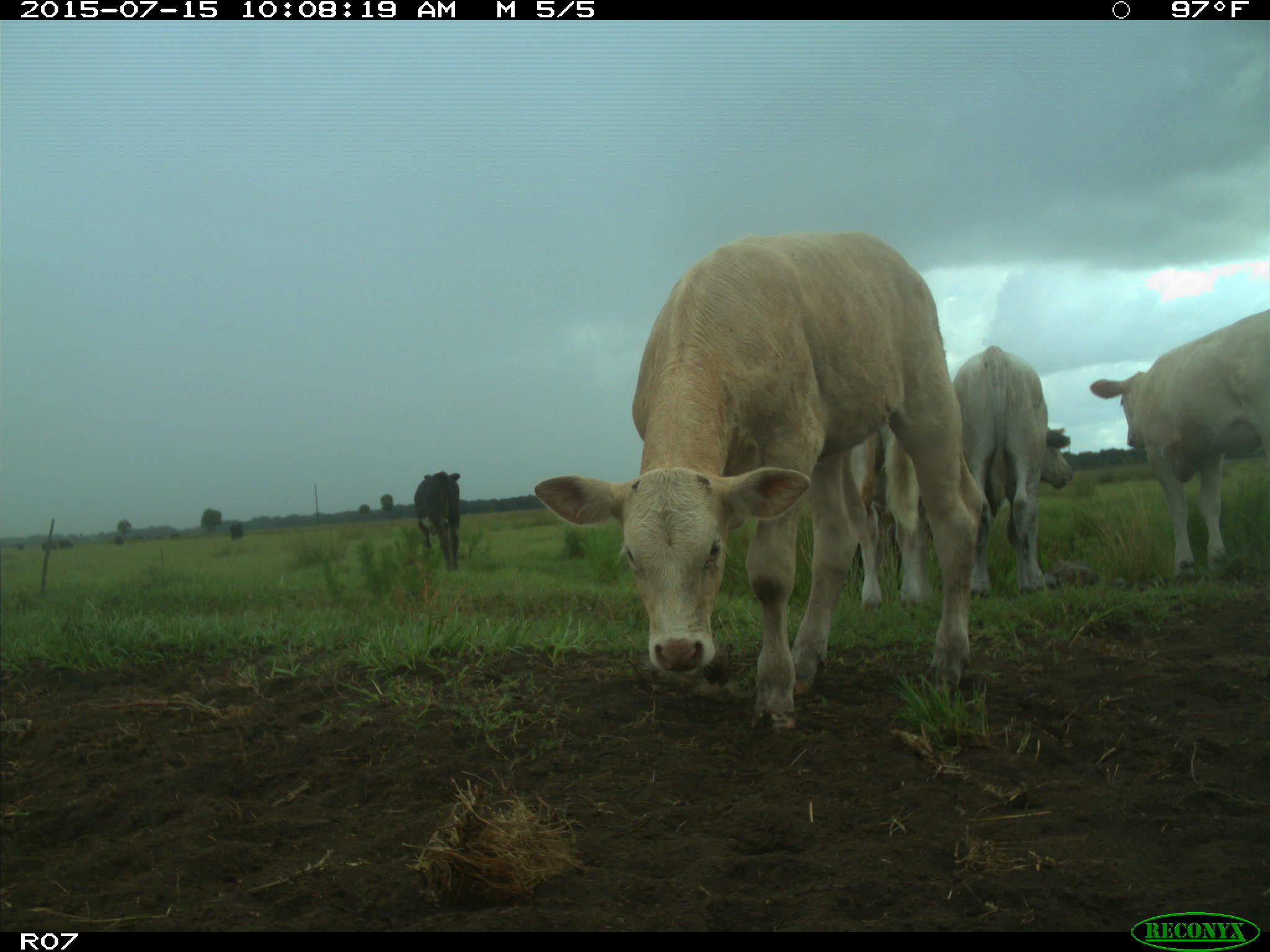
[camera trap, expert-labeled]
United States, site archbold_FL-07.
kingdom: Animalia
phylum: Chordata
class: Mammalia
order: Artiodactyla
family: Bovidae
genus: Bos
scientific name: Bos taurus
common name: domestic cow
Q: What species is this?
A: Bos taurus (domestic cow).